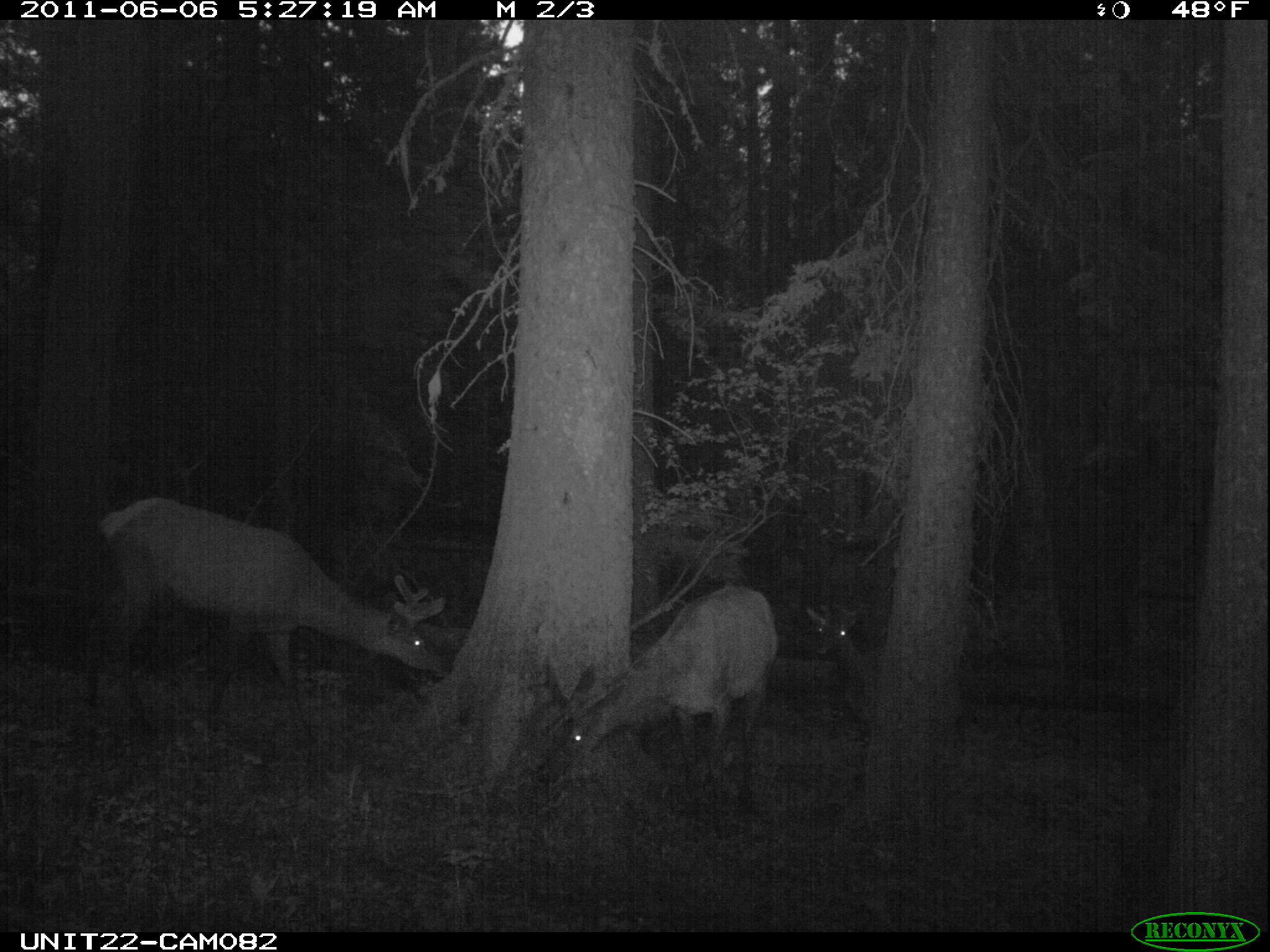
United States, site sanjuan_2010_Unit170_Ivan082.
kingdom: Animalia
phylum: Chordata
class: Mammalia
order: Artiodactyla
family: Cervidae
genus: Cervus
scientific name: Cervus elaphus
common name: red deer